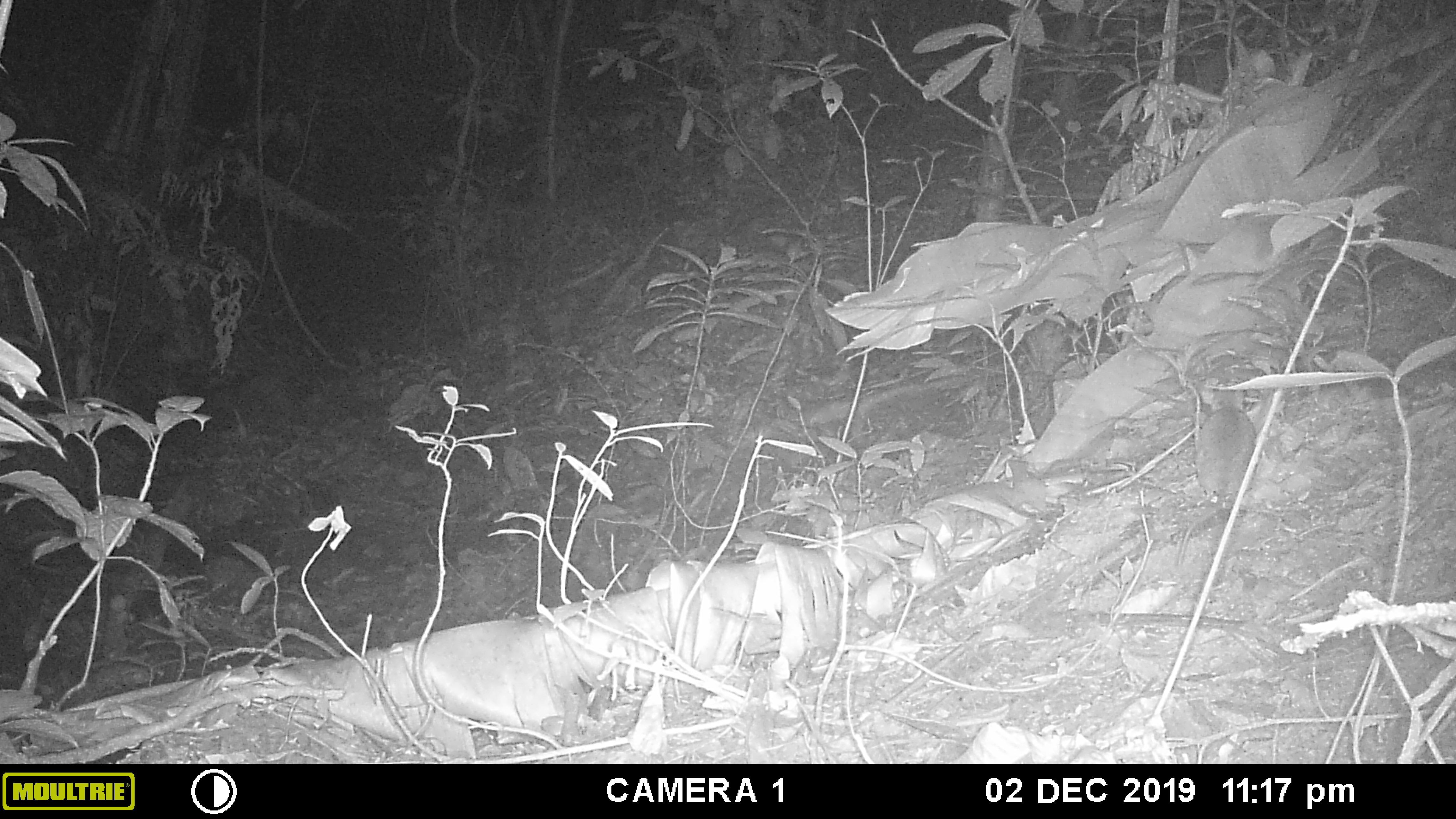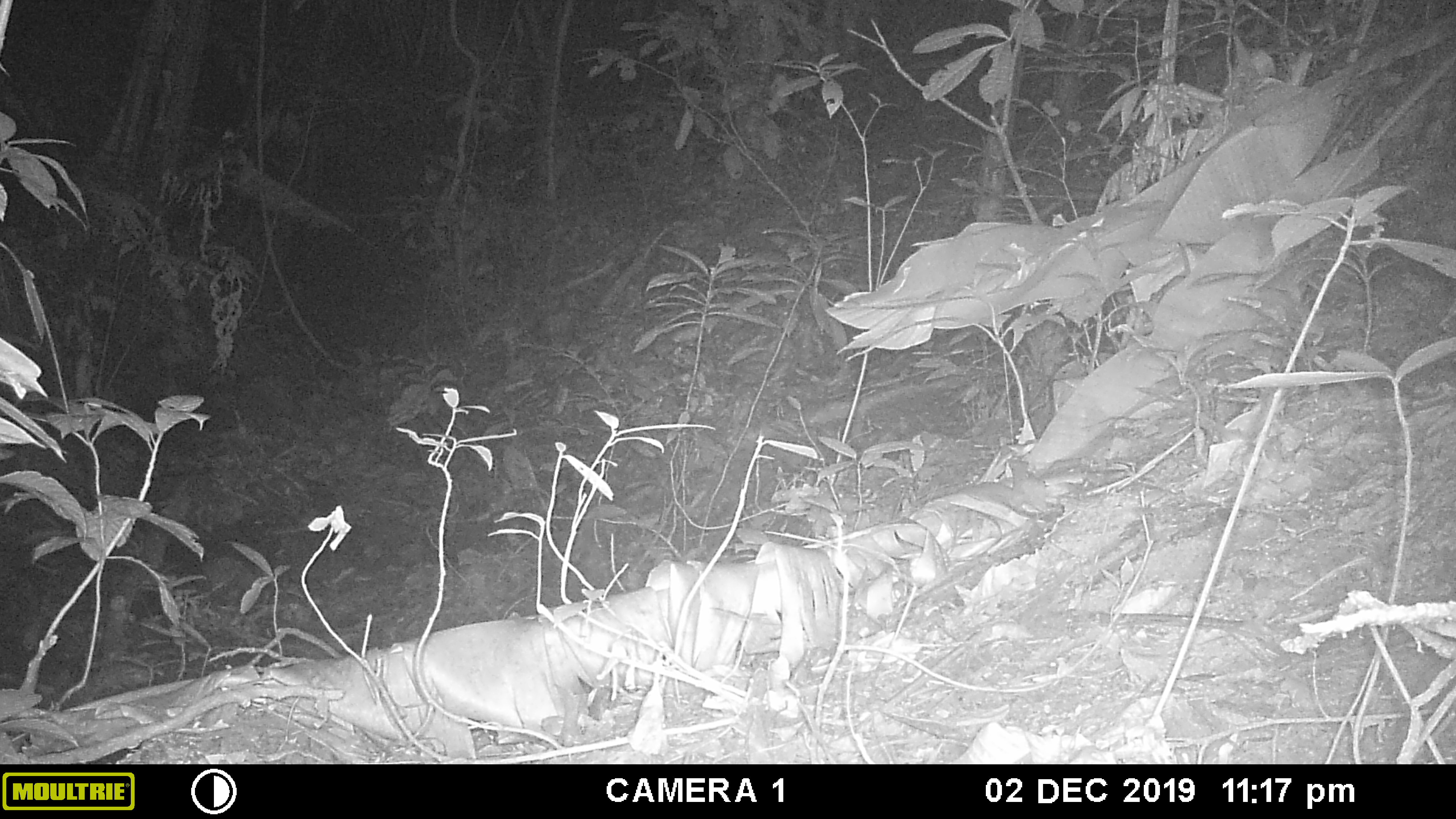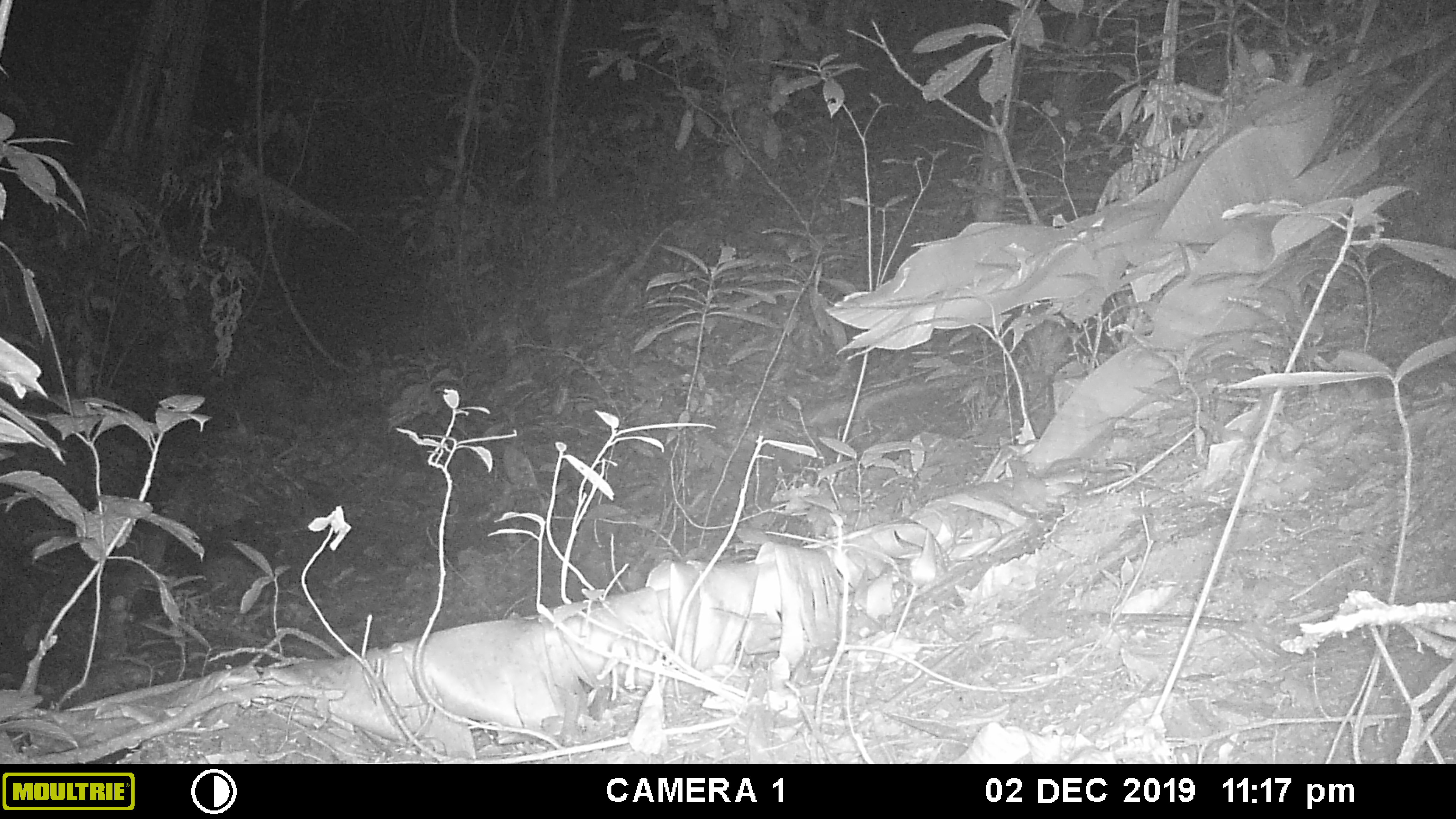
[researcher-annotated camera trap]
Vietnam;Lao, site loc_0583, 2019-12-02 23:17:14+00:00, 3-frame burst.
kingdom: Animalia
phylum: Chordata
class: Mammalia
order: Rodentia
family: Muridae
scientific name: Muridae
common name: old-world mice and rats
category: unidentified murid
Unidentified murid (old-world mice and rats) (Muridae). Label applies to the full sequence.